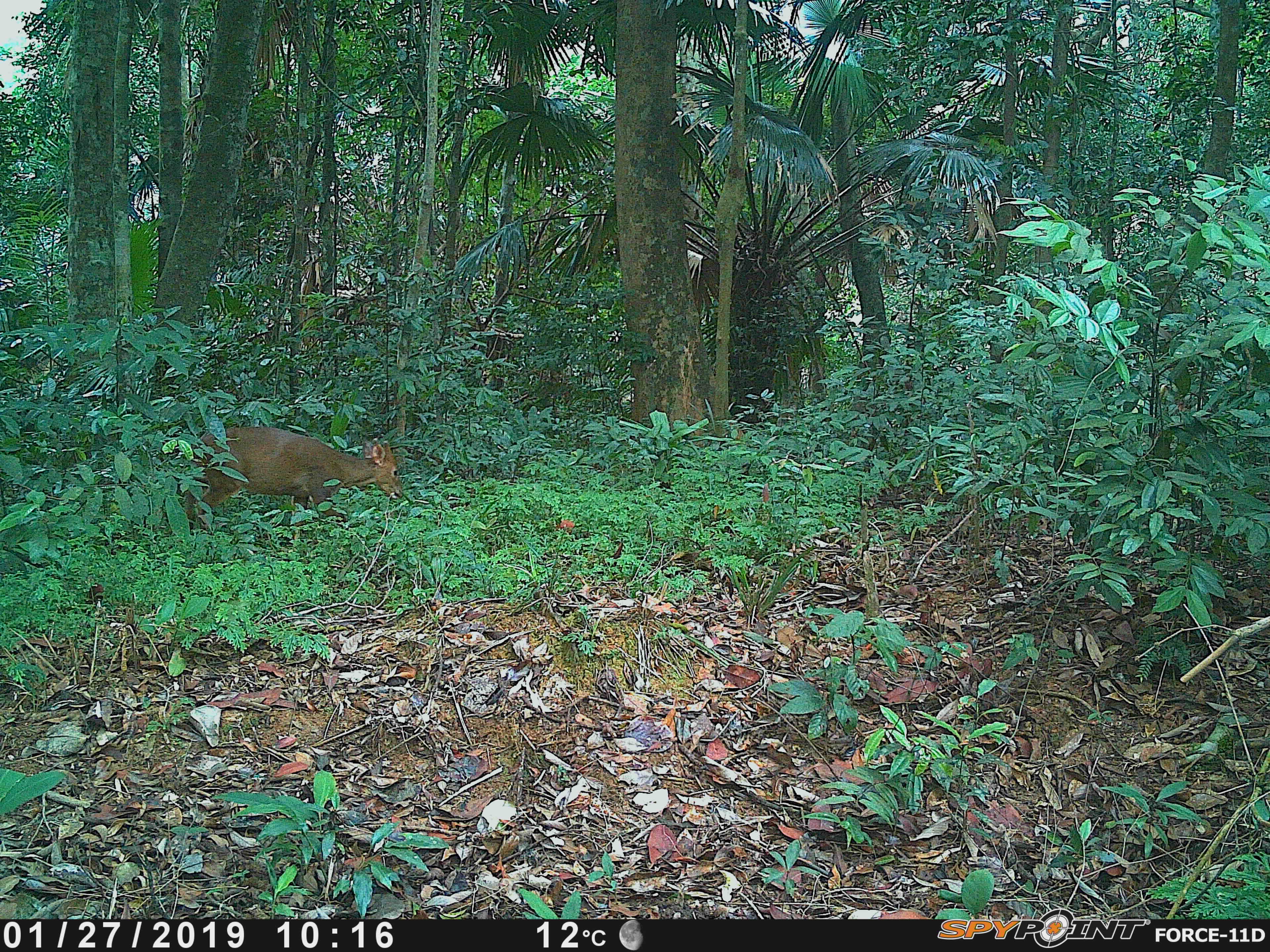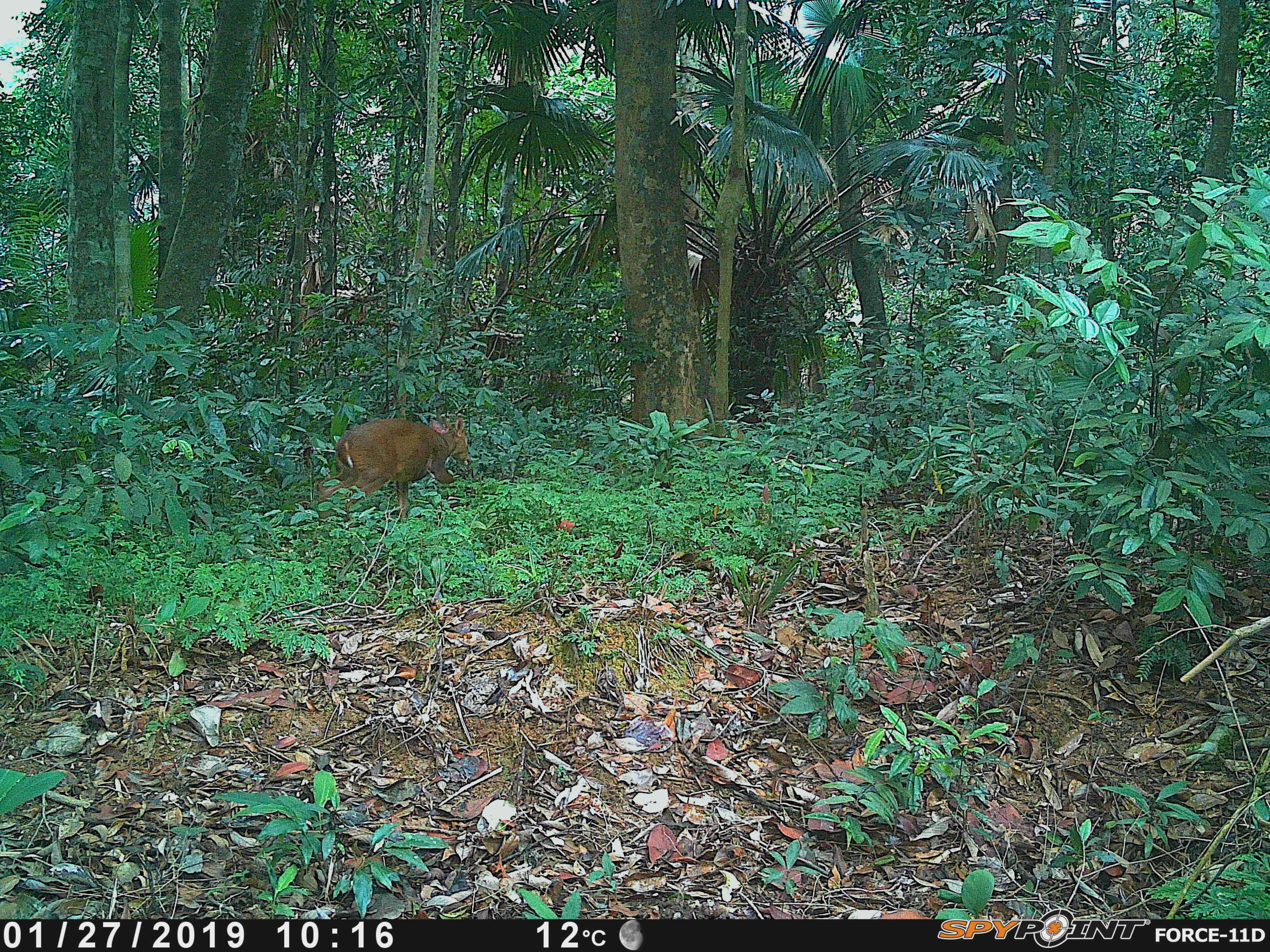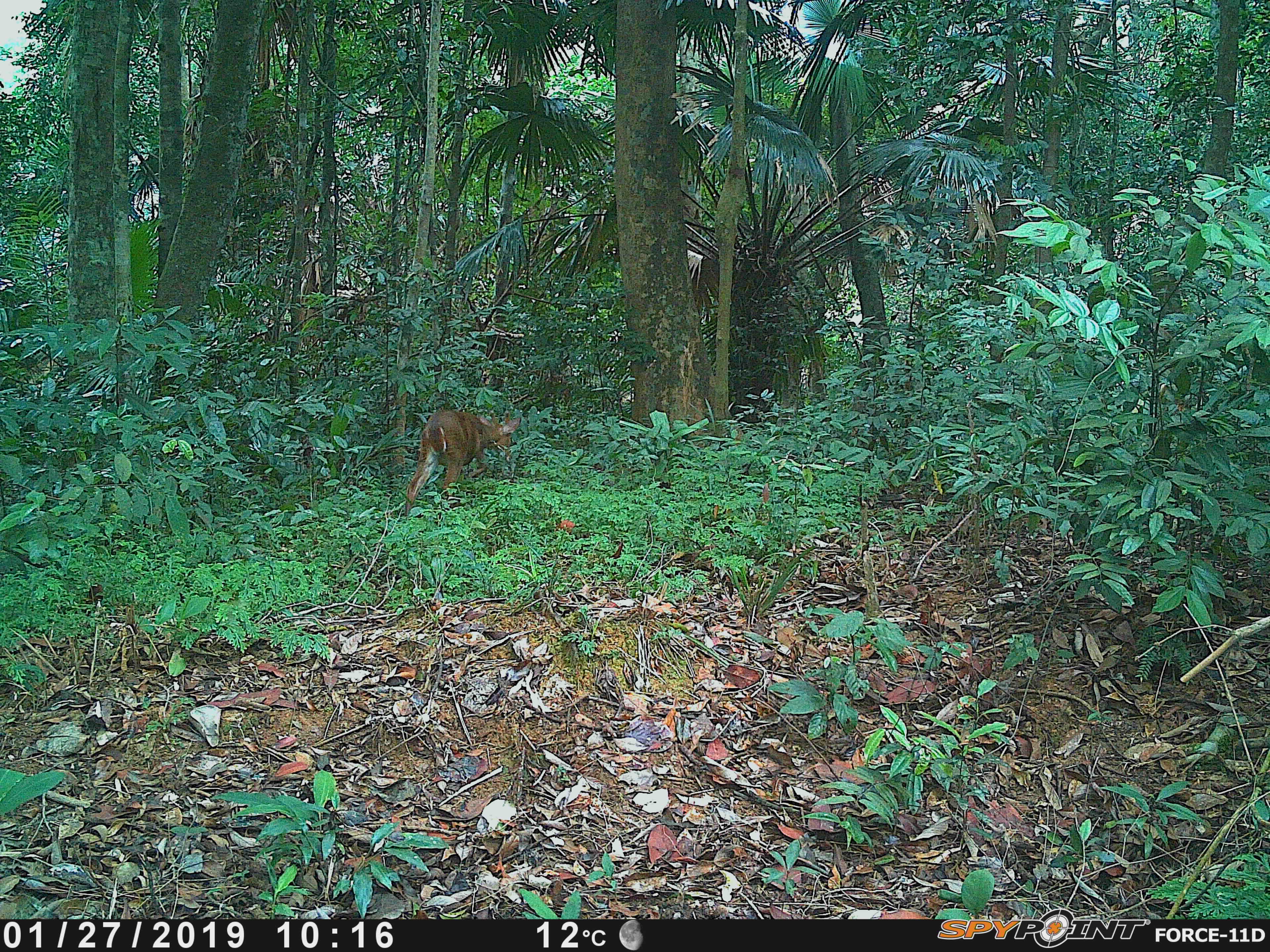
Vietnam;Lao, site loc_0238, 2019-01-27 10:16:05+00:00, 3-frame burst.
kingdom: Animalia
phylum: Chordata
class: Mammalia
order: Artiodactyla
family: Cervidae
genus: Muntiacus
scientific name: Muntiacus vuquangensis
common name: large-antlered muntjac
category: large antlered muntjac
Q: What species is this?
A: Large antlered muntjac (large-antlered muntjac) (Muntiacus vuquangensis).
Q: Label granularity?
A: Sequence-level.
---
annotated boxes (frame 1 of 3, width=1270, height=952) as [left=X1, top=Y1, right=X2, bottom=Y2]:
large antlered muntjac: [left=185, top=426, right=404, bottom=536]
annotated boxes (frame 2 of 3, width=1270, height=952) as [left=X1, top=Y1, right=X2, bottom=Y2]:
large antlered muntjac: [left=316, top=415, right=472, bottom=527]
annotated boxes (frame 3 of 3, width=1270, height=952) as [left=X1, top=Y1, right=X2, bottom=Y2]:
large antlered muntjac: [left=405, top=409, right=521, bottom=515]